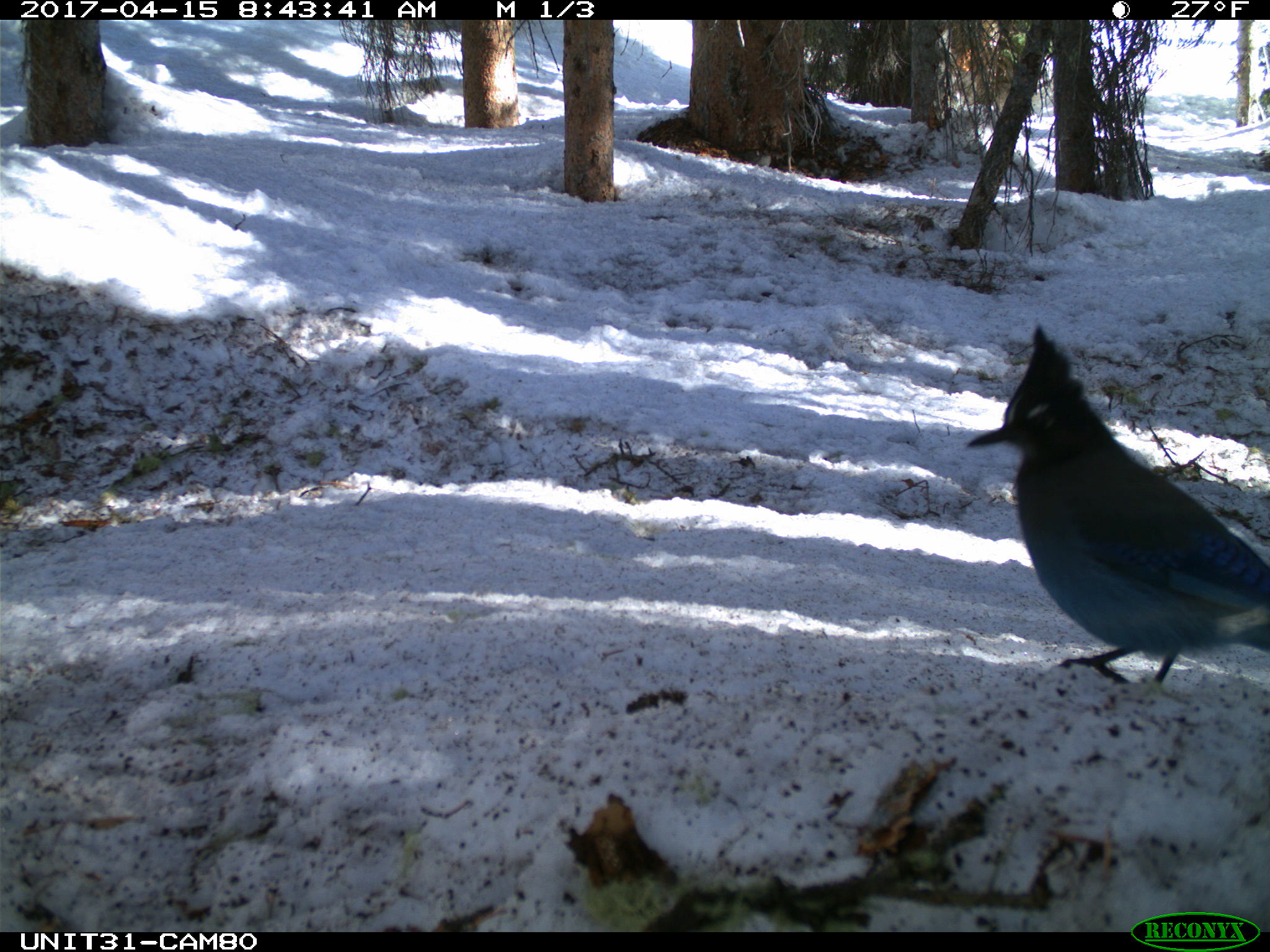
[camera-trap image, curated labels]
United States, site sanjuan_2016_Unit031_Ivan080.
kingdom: Animalia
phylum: Chordata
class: Aves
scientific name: Aves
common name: birds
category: unidentified bird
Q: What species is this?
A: Unidentified bird (birds) (Aves).